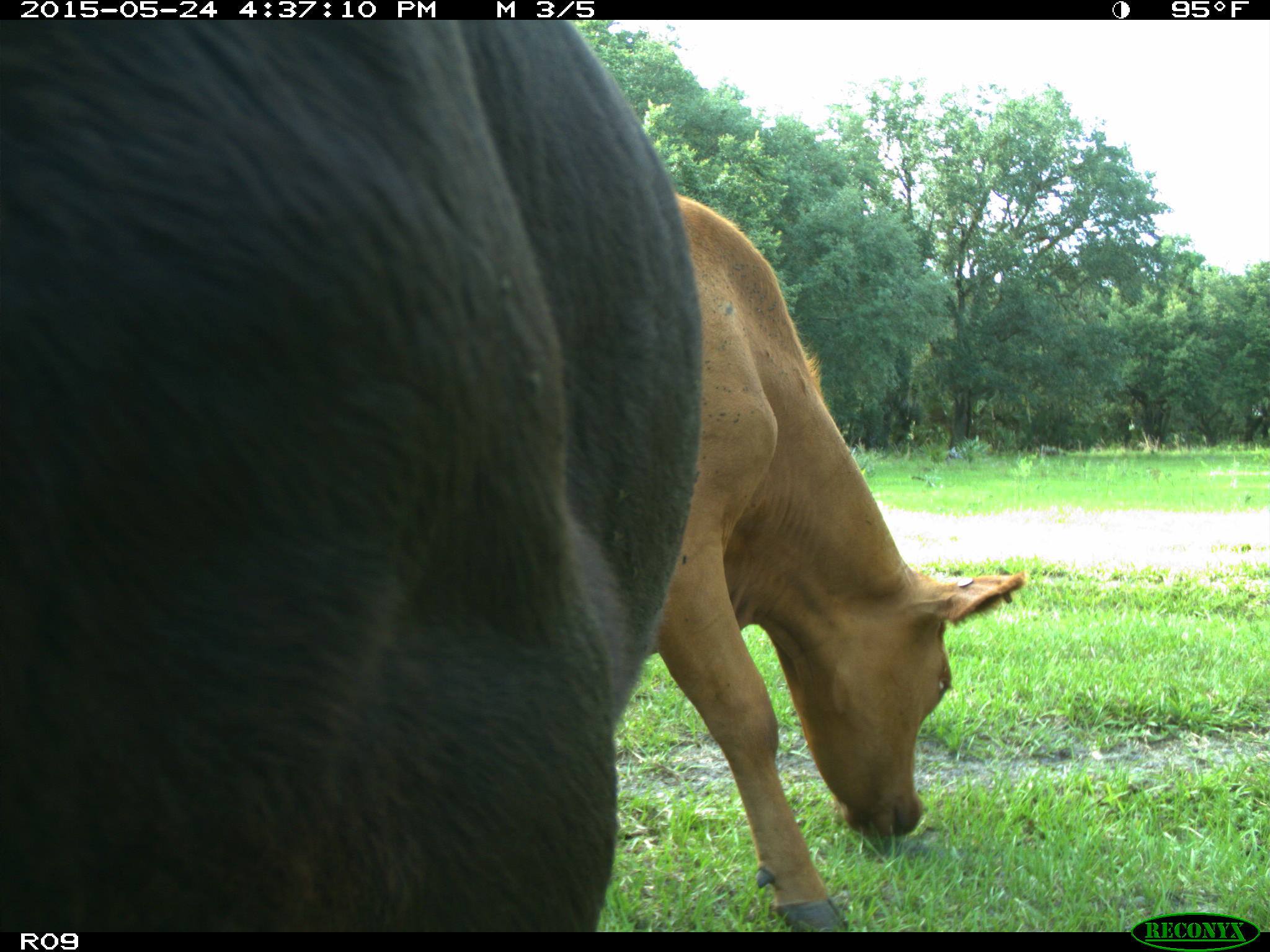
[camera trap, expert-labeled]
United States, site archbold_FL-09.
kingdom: Animalia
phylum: Chordata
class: Mammalia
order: Artiodactyla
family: Bovidae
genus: Bos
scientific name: Bos taurus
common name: domestic cow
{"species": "Bos taurus (domestic cow)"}